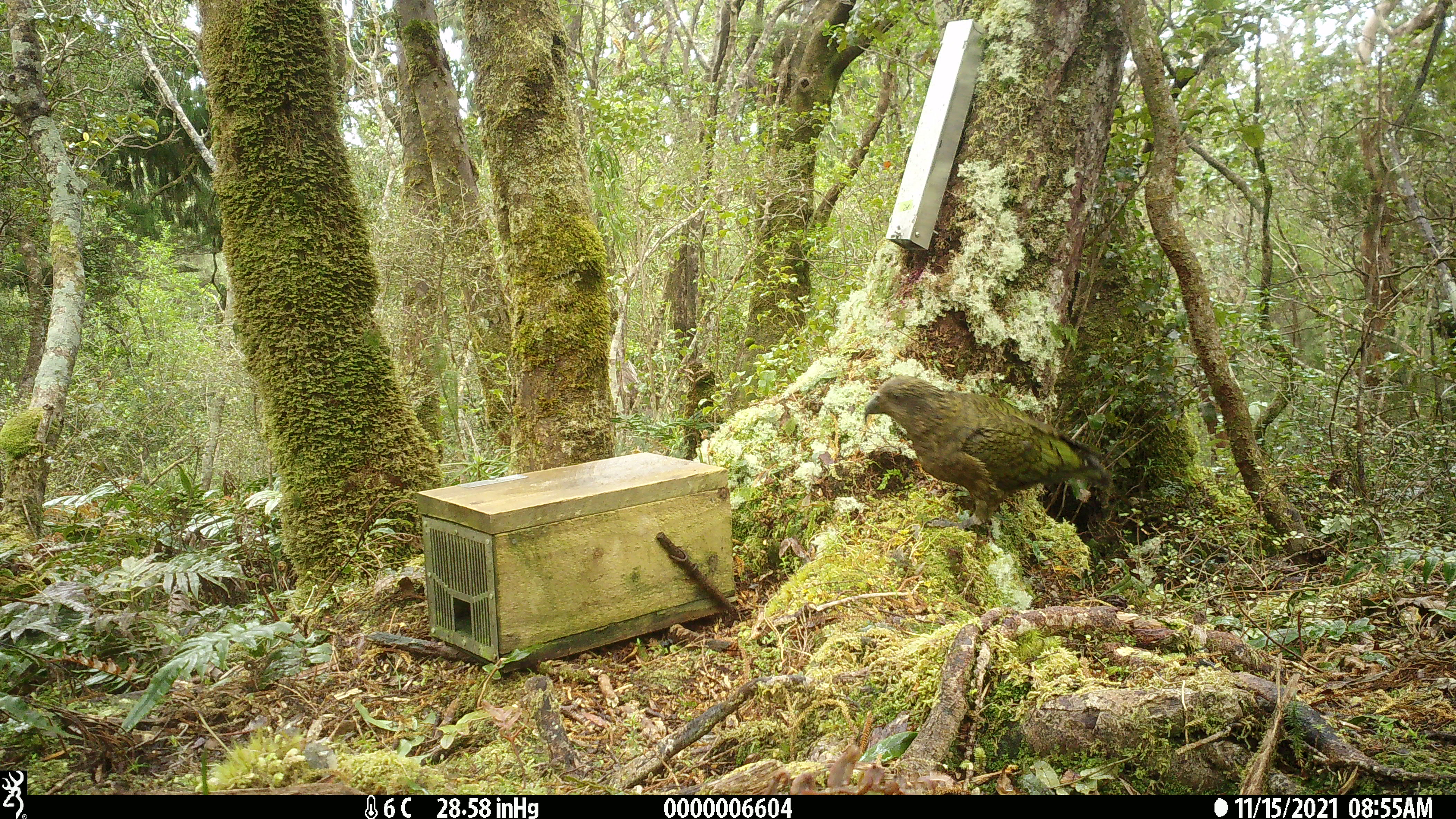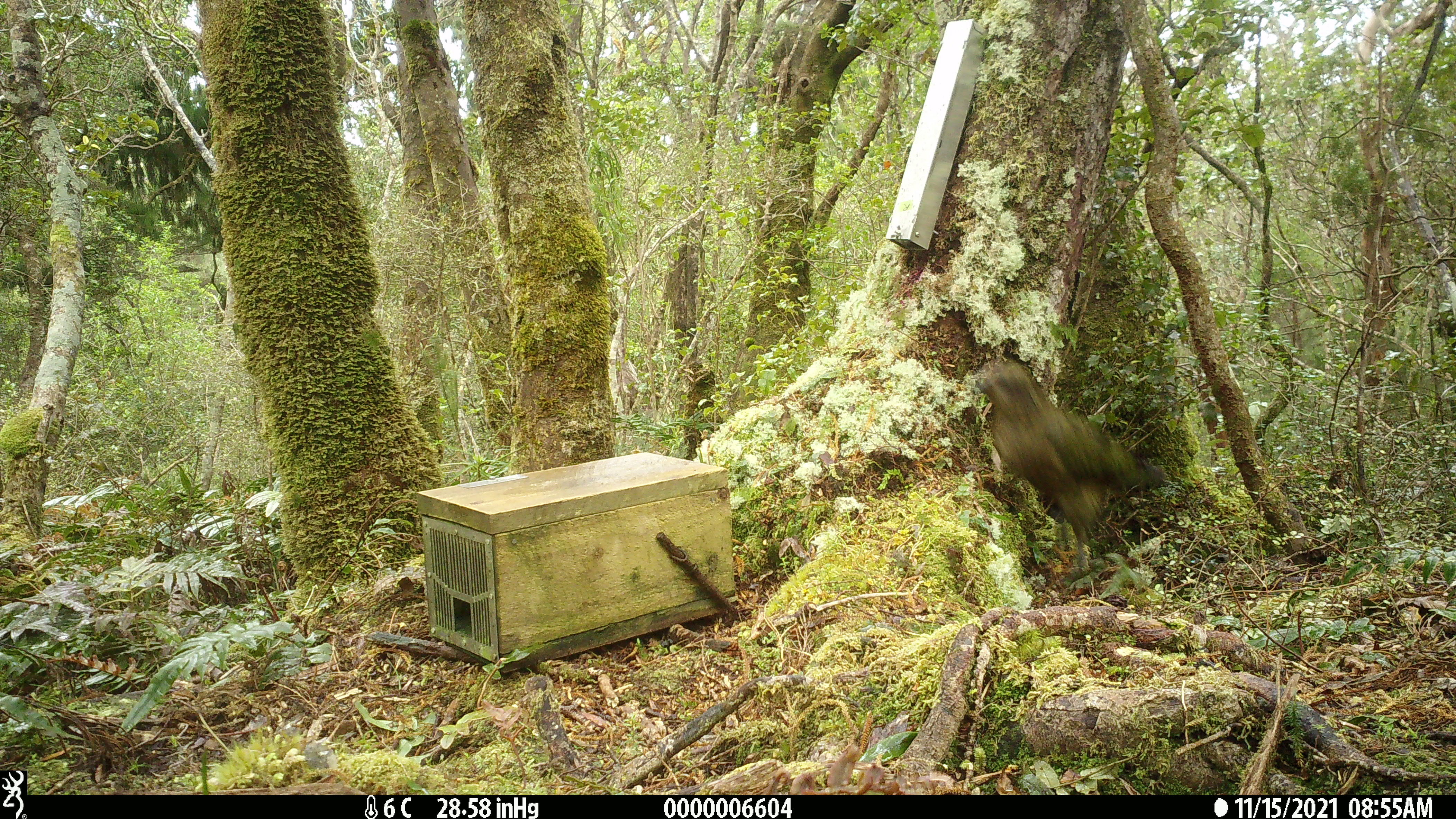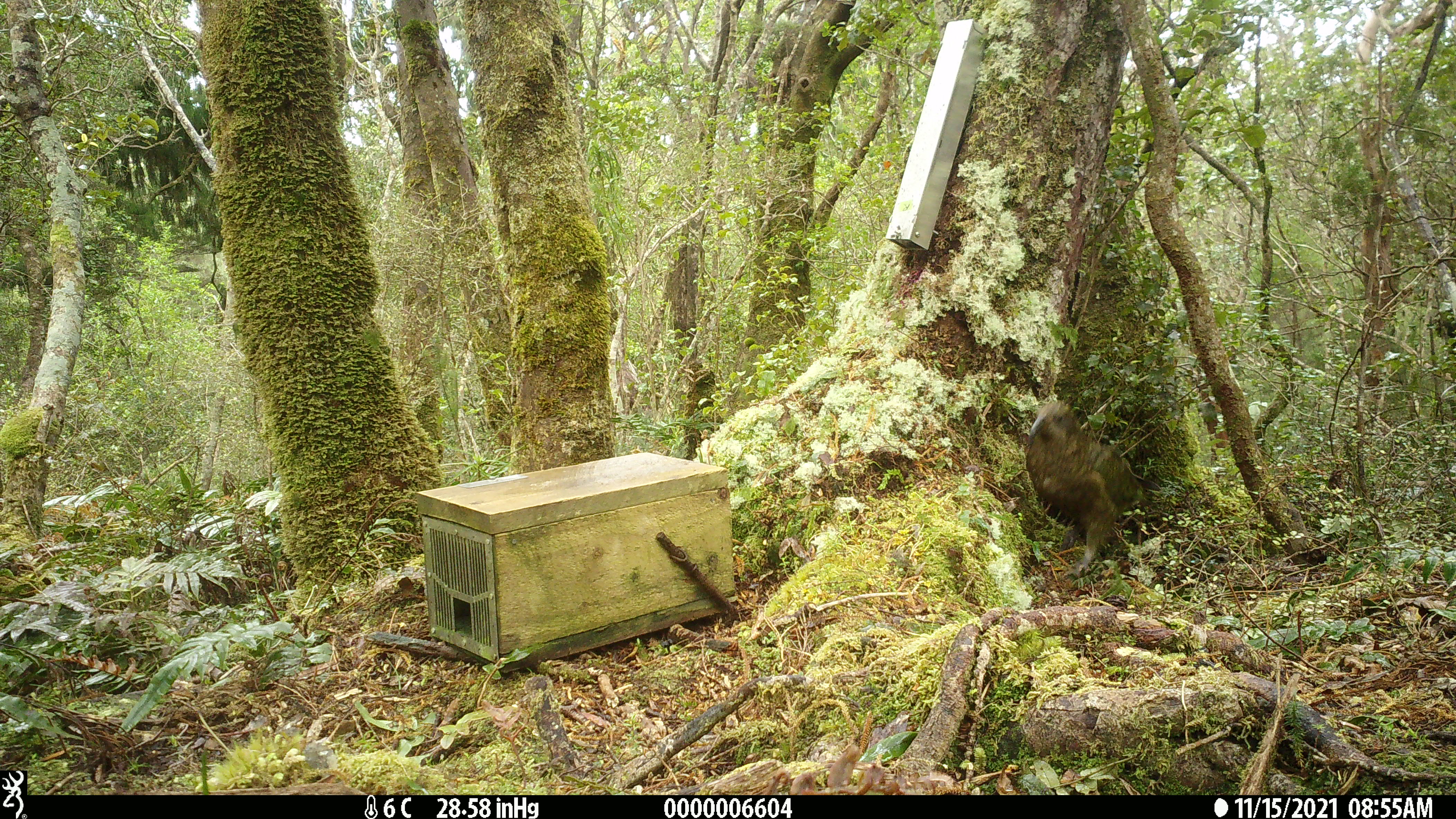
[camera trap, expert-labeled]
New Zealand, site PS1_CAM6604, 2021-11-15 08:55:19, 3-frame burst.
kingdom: Animalia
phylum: Chordata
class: Aves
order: Psittaciformes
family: Strigopidae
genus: Nestor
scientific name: Nestor notabilis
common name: kea